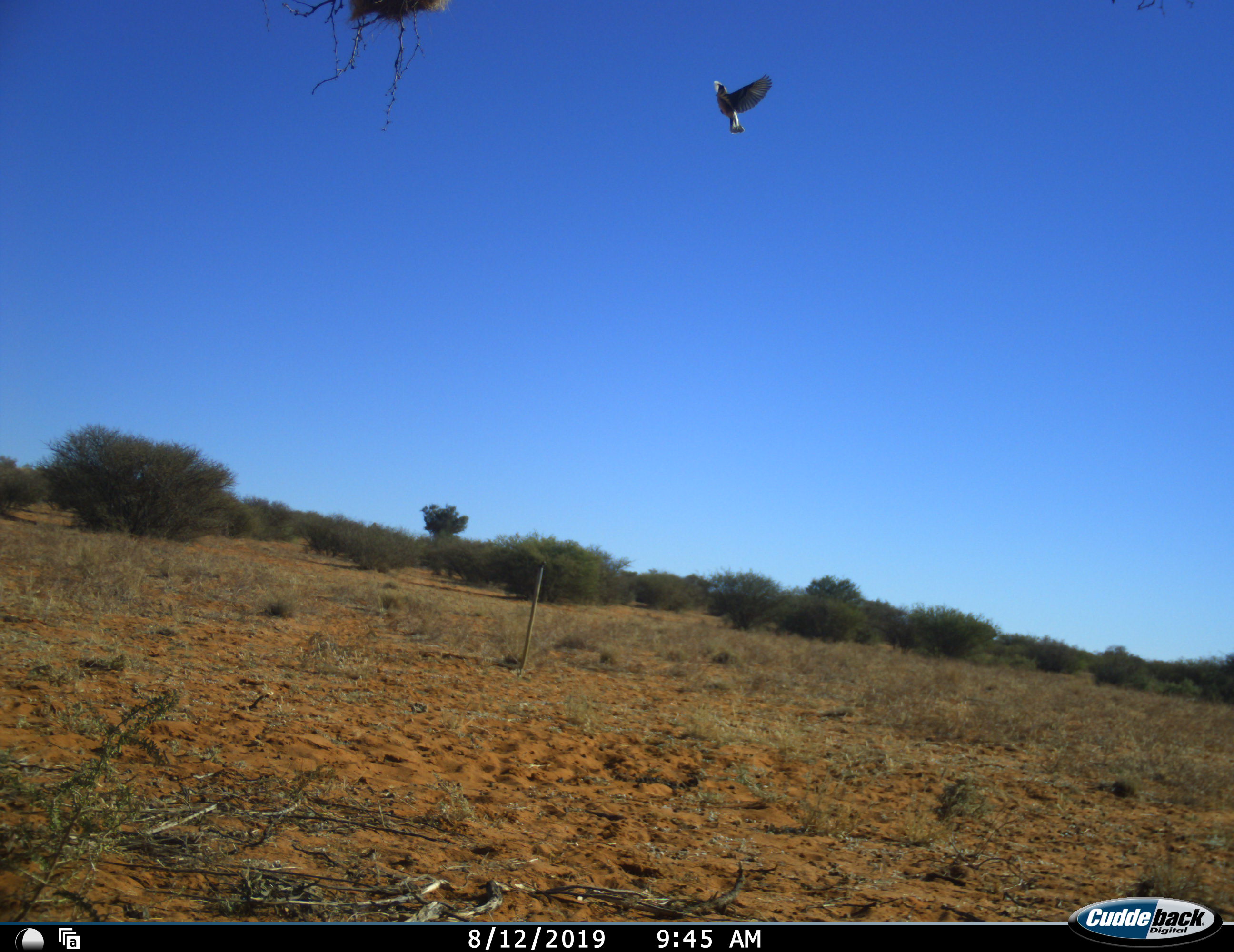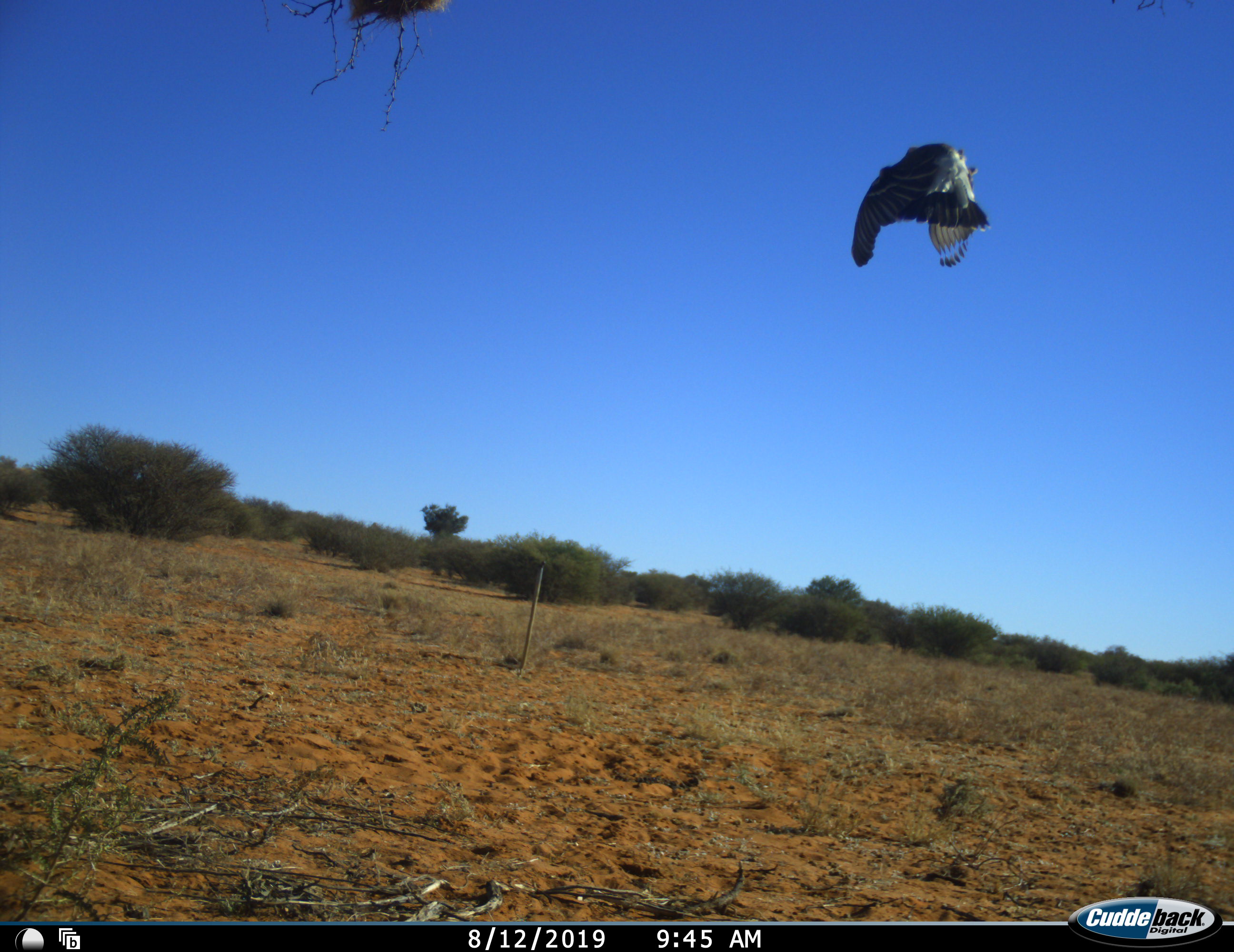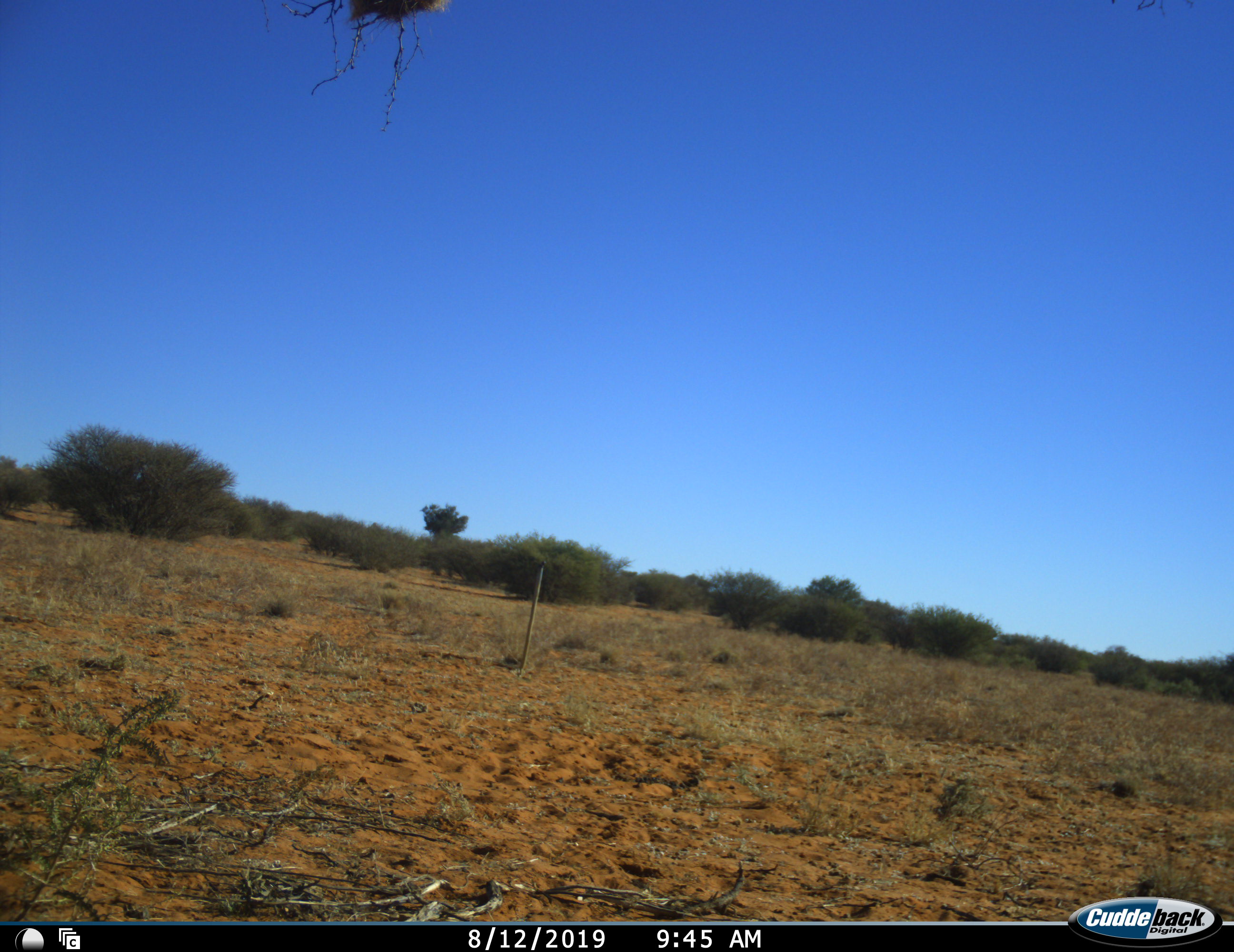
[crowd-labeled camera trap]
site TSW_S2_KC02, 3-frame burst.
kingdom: Animalia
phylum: Chordata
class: Aves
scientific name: Aves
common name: bird of prey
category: birdofprey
Birdofprey (bird of prey) (Aves), count 1. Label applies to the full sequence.